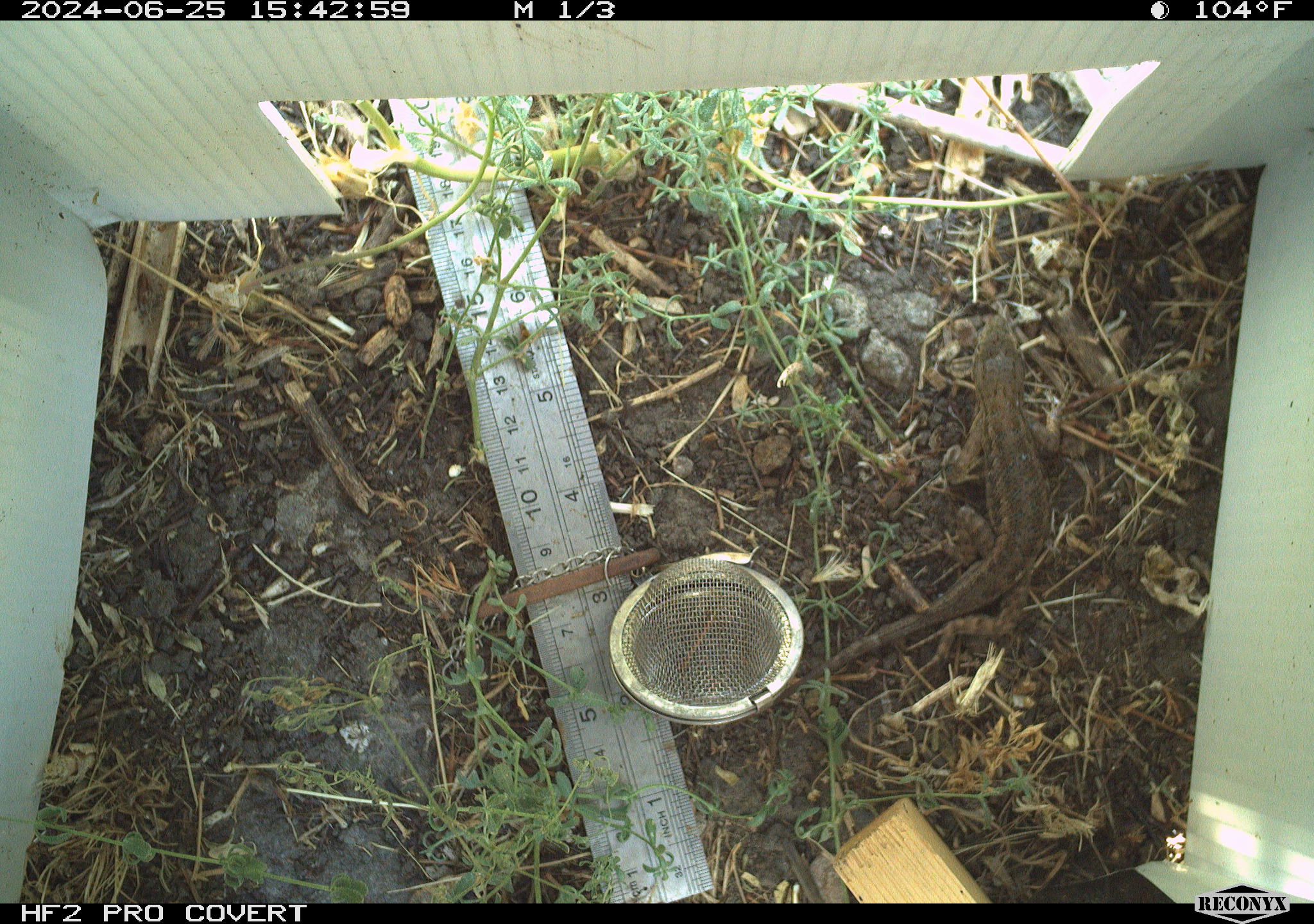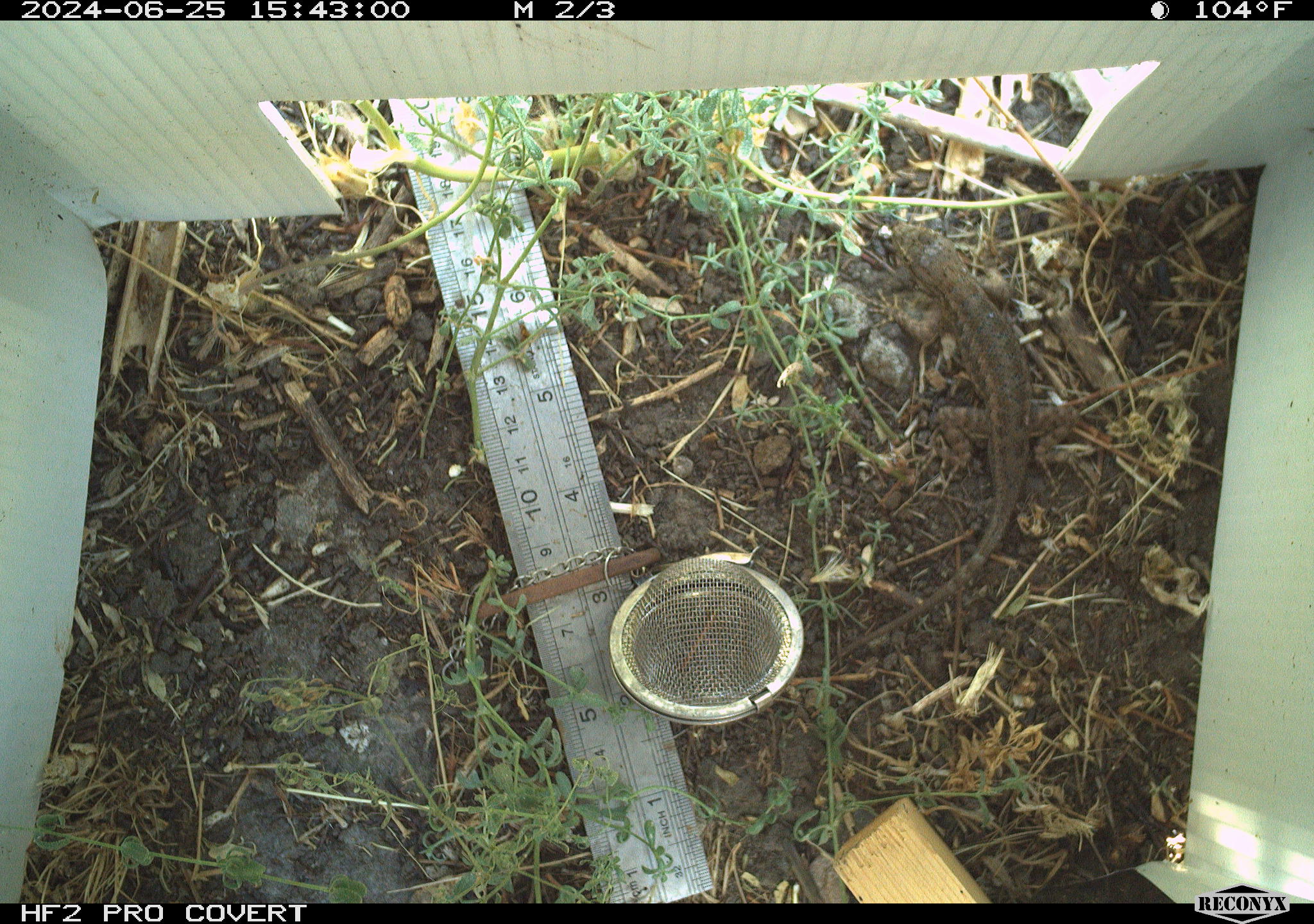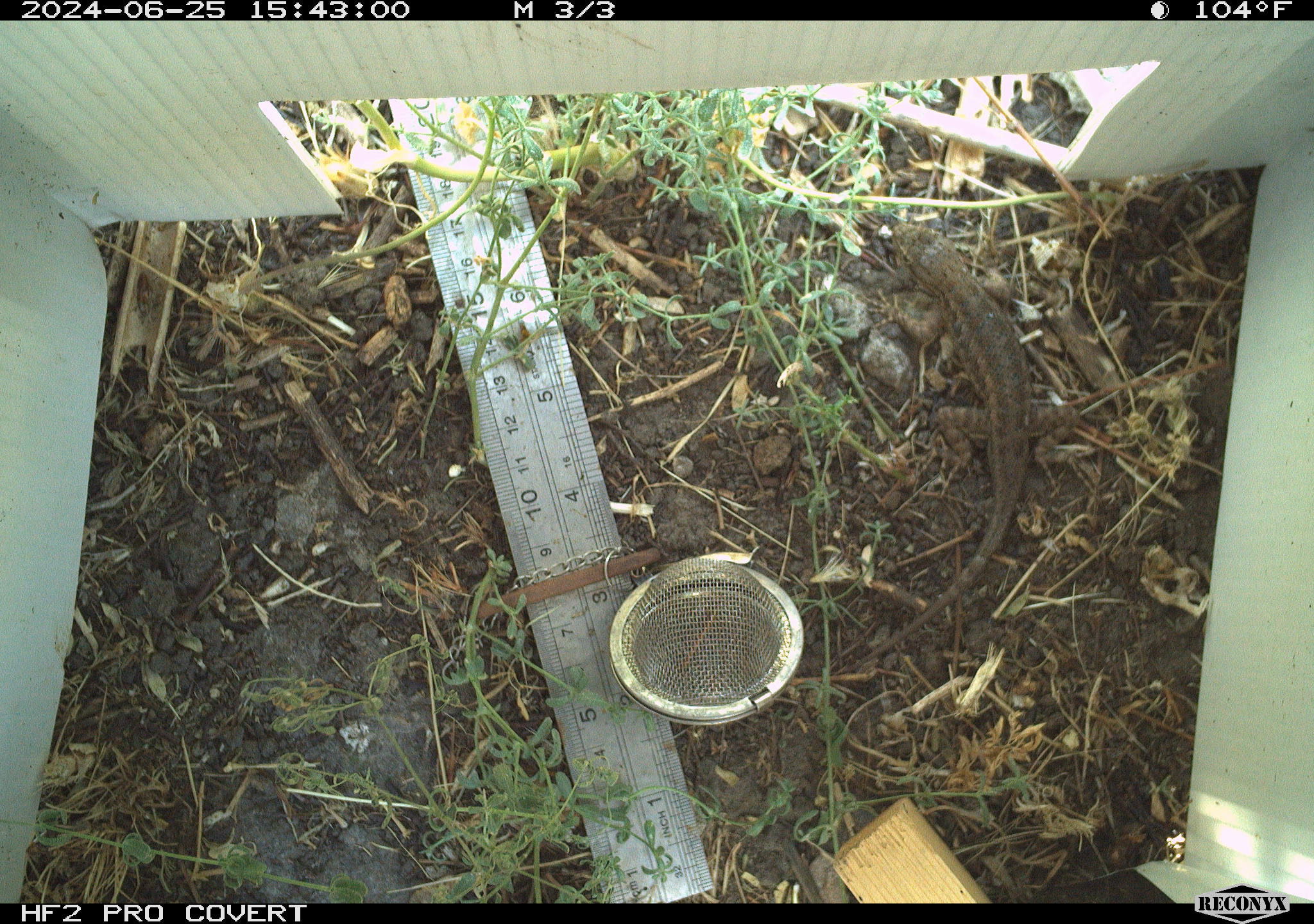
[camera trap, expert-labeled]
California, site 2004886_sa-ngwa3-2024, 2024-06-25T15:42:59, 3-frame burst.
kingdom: Animalia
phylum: Chordata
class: Reptilia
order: Squamata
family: Phrynosomatidae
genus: Sceloporus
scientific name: Sceloporus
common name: spiny lizards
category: sceloporus species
Sceloporus species (spiny lizards) (Sceloporus).